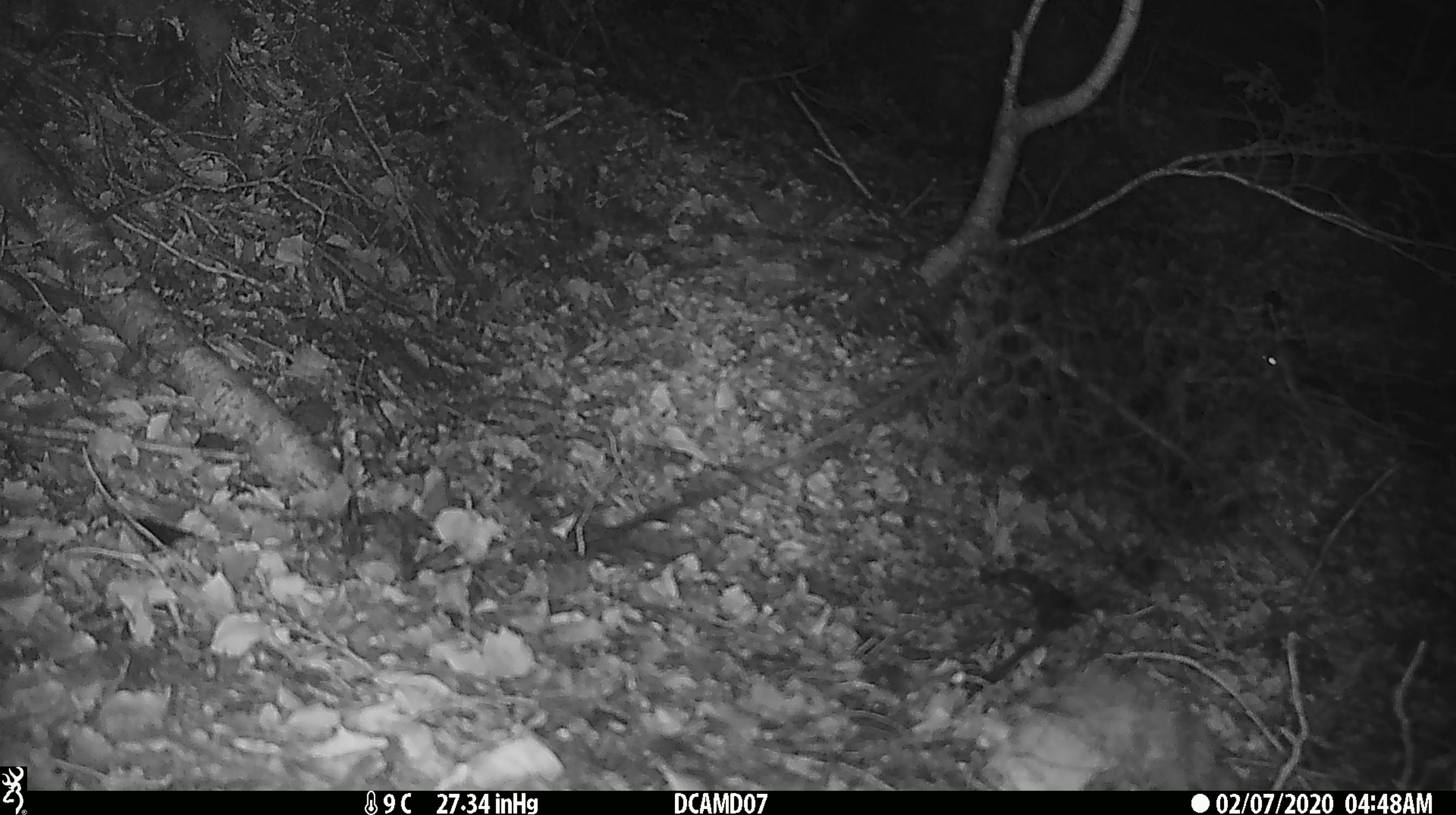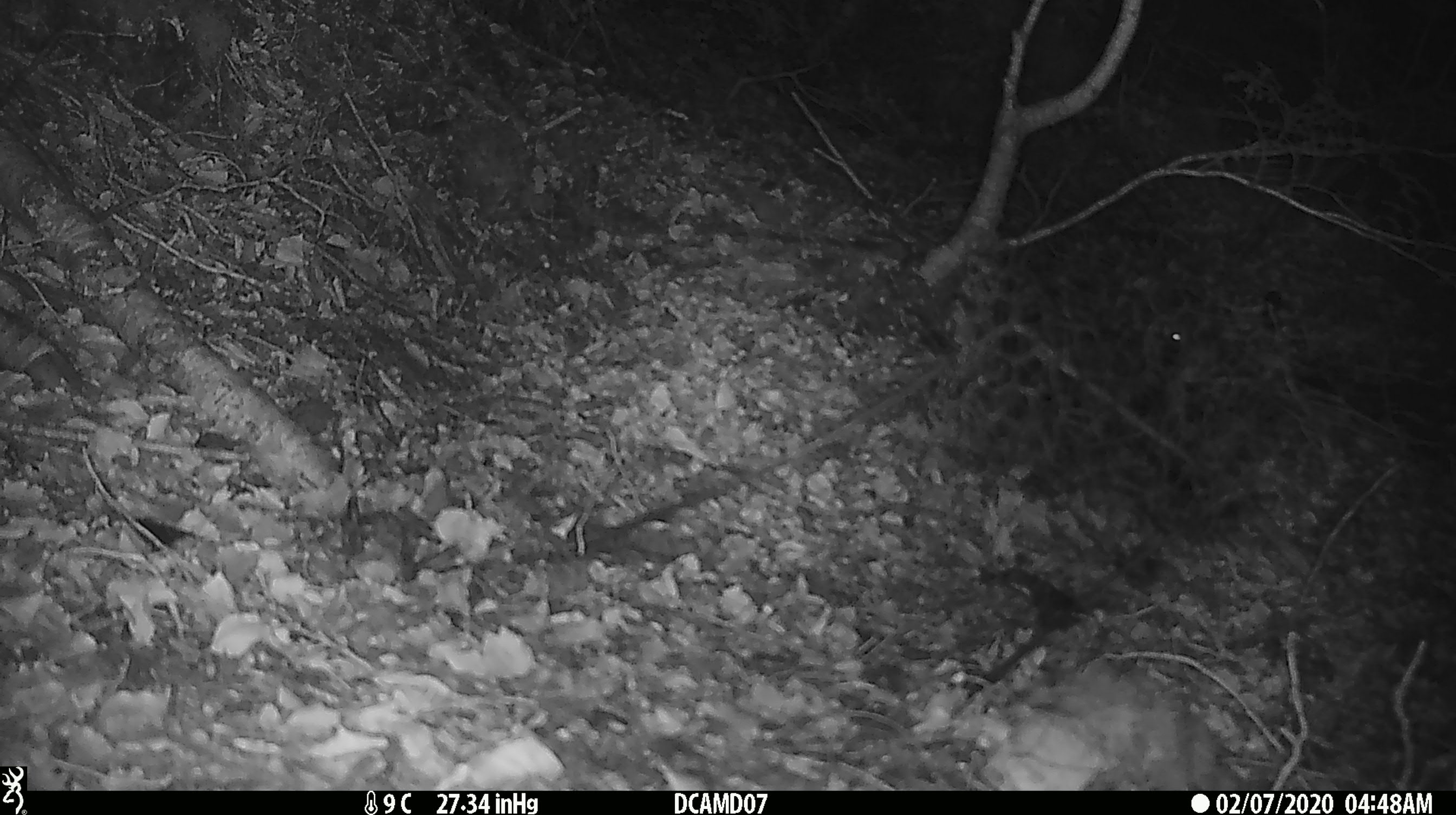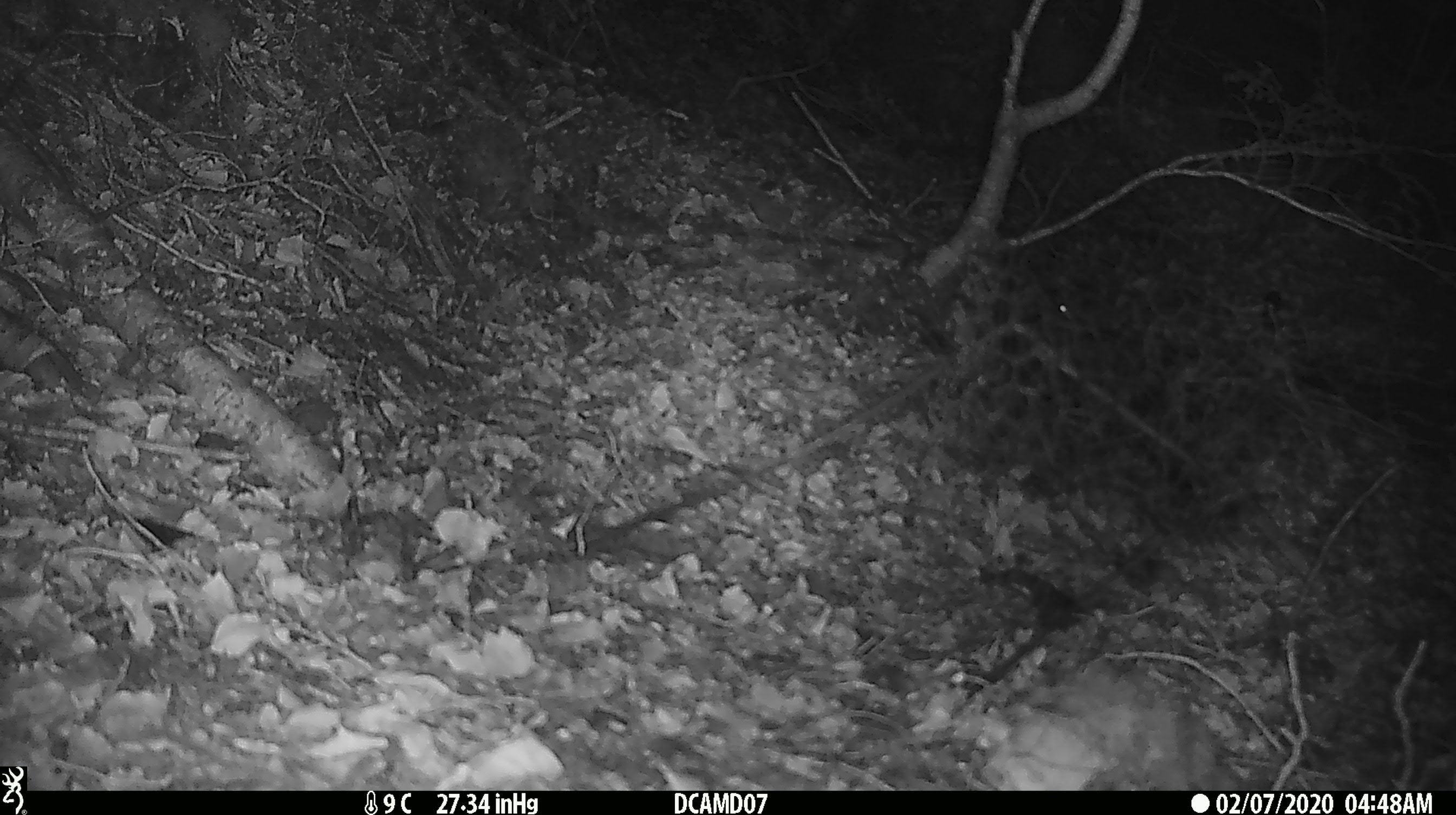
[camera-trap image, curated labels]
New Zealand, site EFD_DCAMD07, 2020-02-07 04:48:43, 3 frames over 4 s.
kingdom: Animalia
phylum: Chordata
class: Mammalia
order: Rodentia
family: Muridae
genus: Mus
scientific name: Mus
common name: mouse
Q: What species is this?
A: Mouse (Mus).